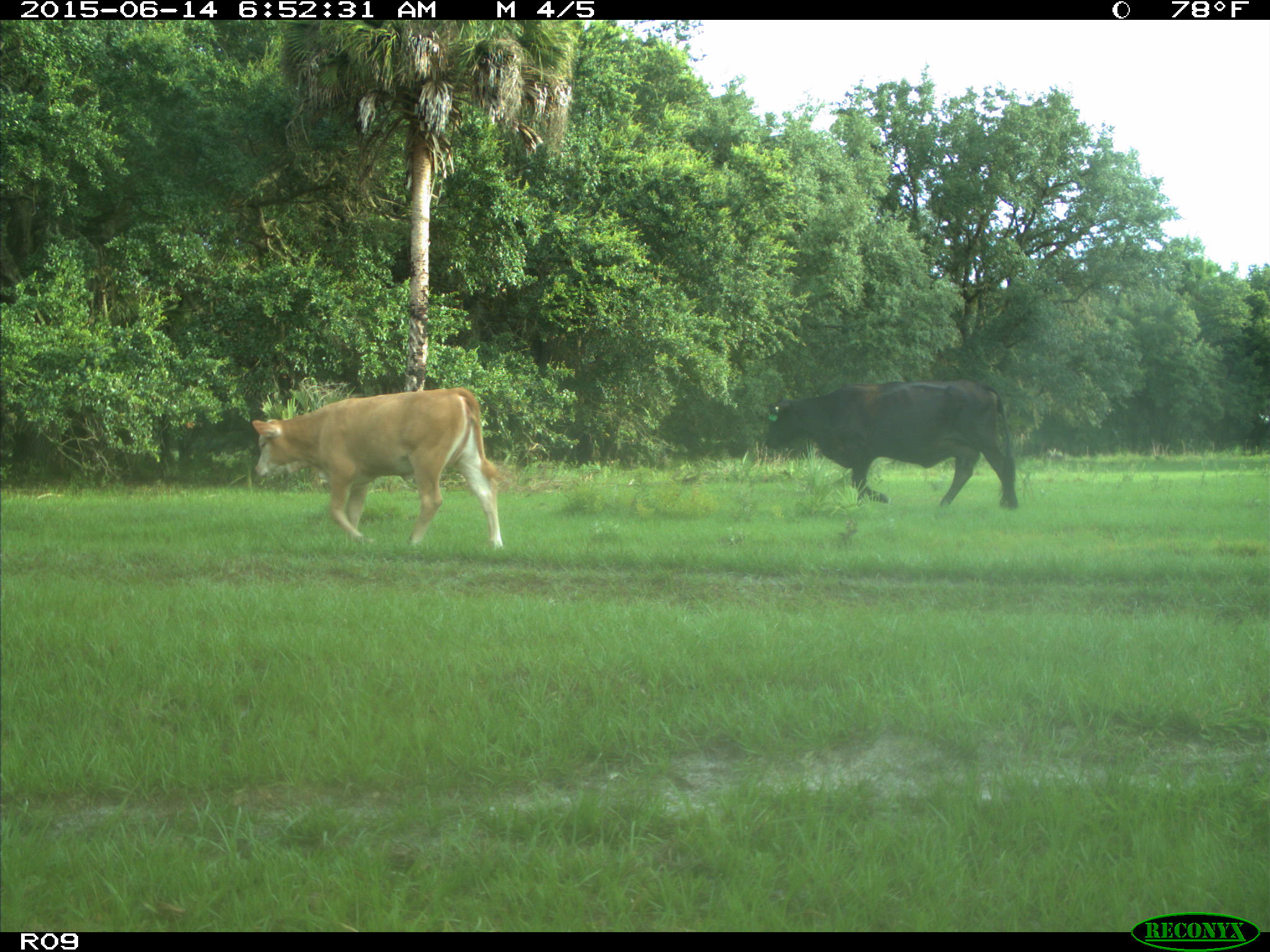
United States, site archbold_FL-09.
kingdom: Animalia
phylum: Chordata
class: Mammalia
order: Artiodactyla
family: Bovidae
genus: Bos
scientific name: Bos taurus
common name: domestic cow